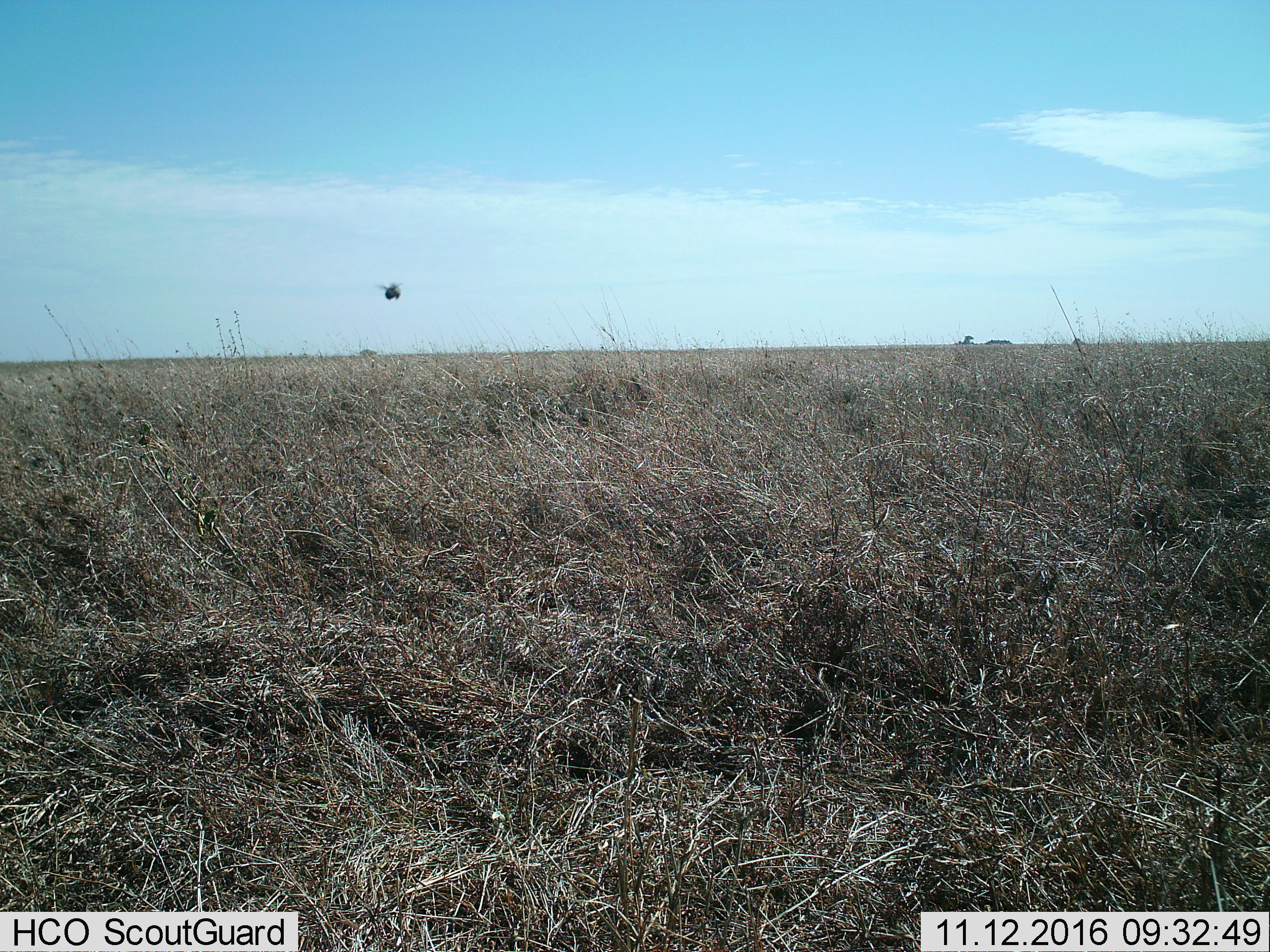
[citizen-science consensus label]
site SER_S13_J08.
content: unidentified animal